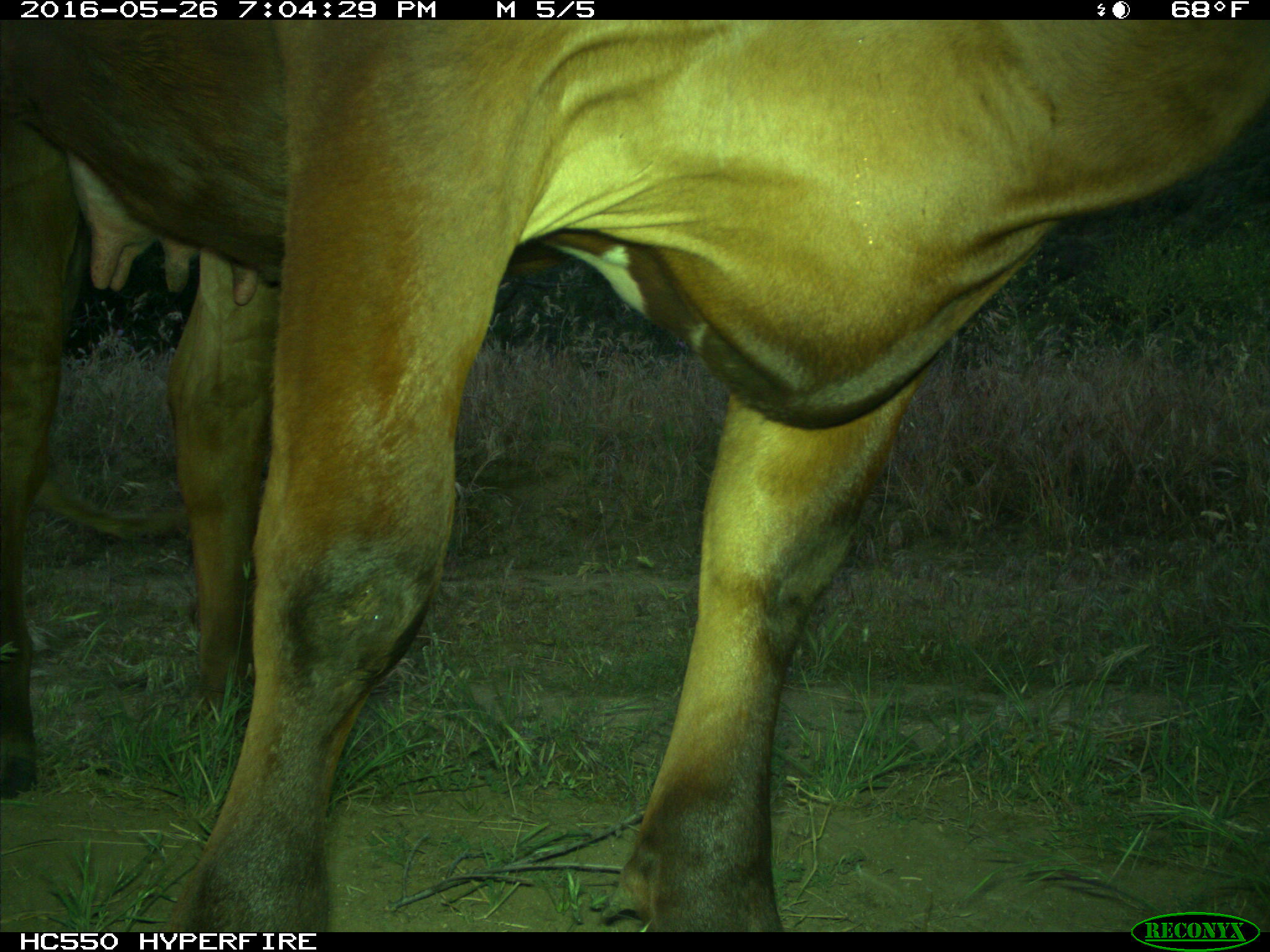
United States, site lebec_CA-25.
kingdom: Animalia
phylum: Chordata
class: Mammalia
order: Artiodactyla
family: Bovidae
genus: Bos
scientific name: Bos taurus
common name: domestic cow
Bos taurus (domestic cow).